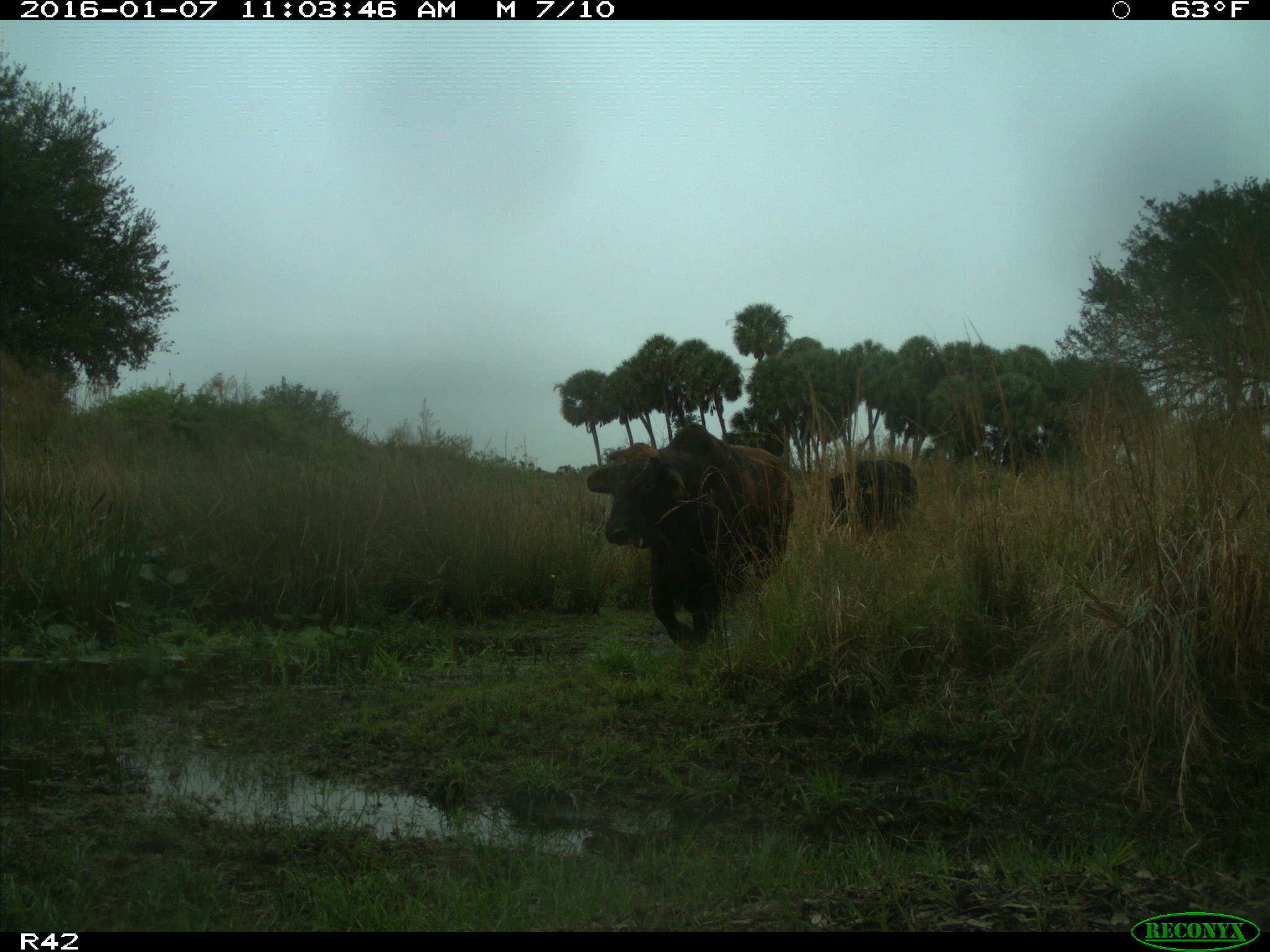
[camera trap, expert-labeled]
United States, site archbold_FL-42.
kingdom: Animalia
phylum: Chordata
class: Mammalia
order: Artiodactyla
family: Bovidae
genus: Bos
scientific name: Bos taurus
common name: domestic cow